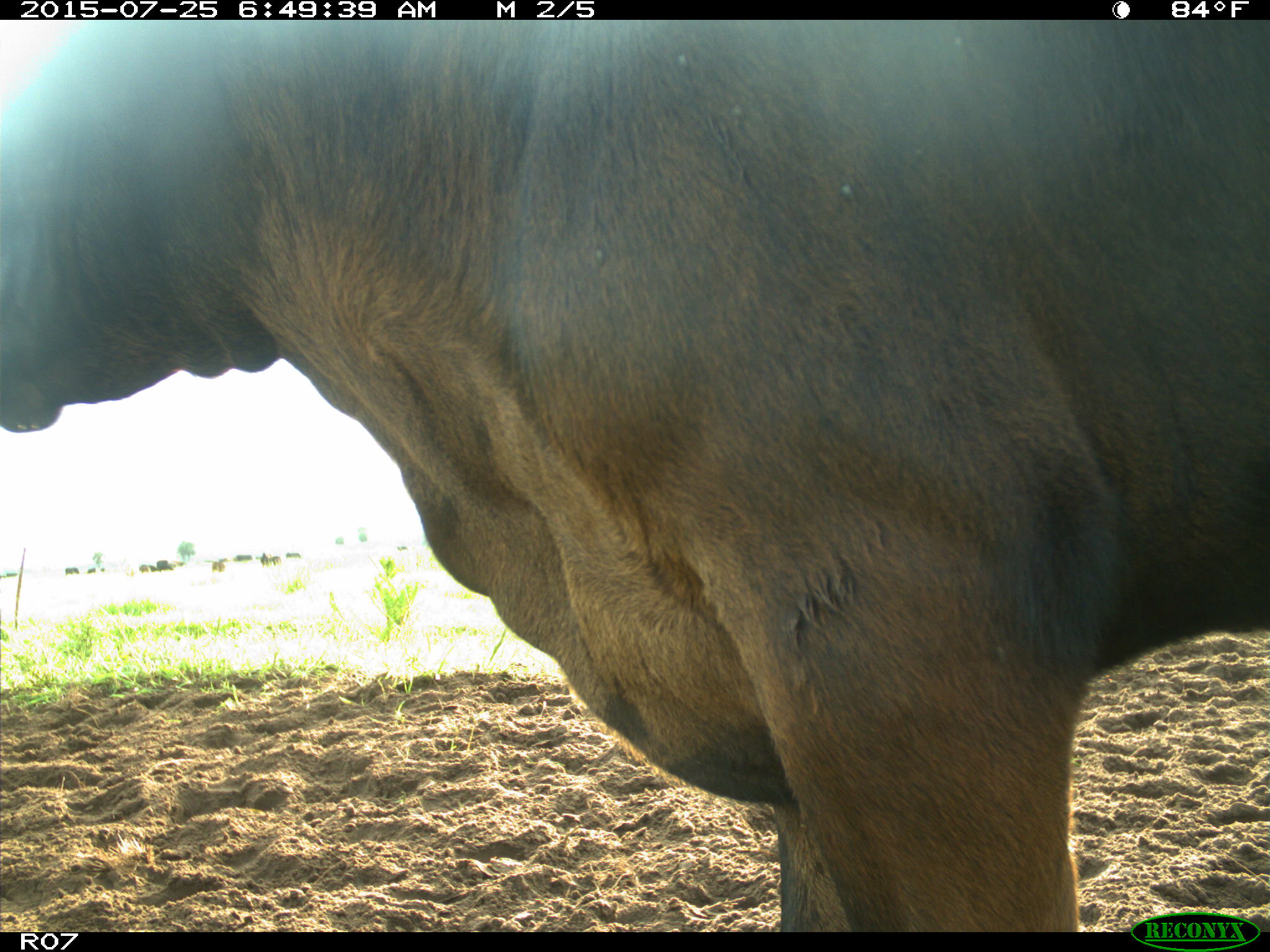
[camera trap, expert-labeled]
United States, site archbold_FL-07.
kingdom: Animalia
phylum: Chordata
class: Mammalia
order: Artiodactyla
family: Bovidae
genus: Bos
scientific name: Bos taurus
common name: domestic cow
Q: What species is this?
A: Bos taurus (domestic cow).